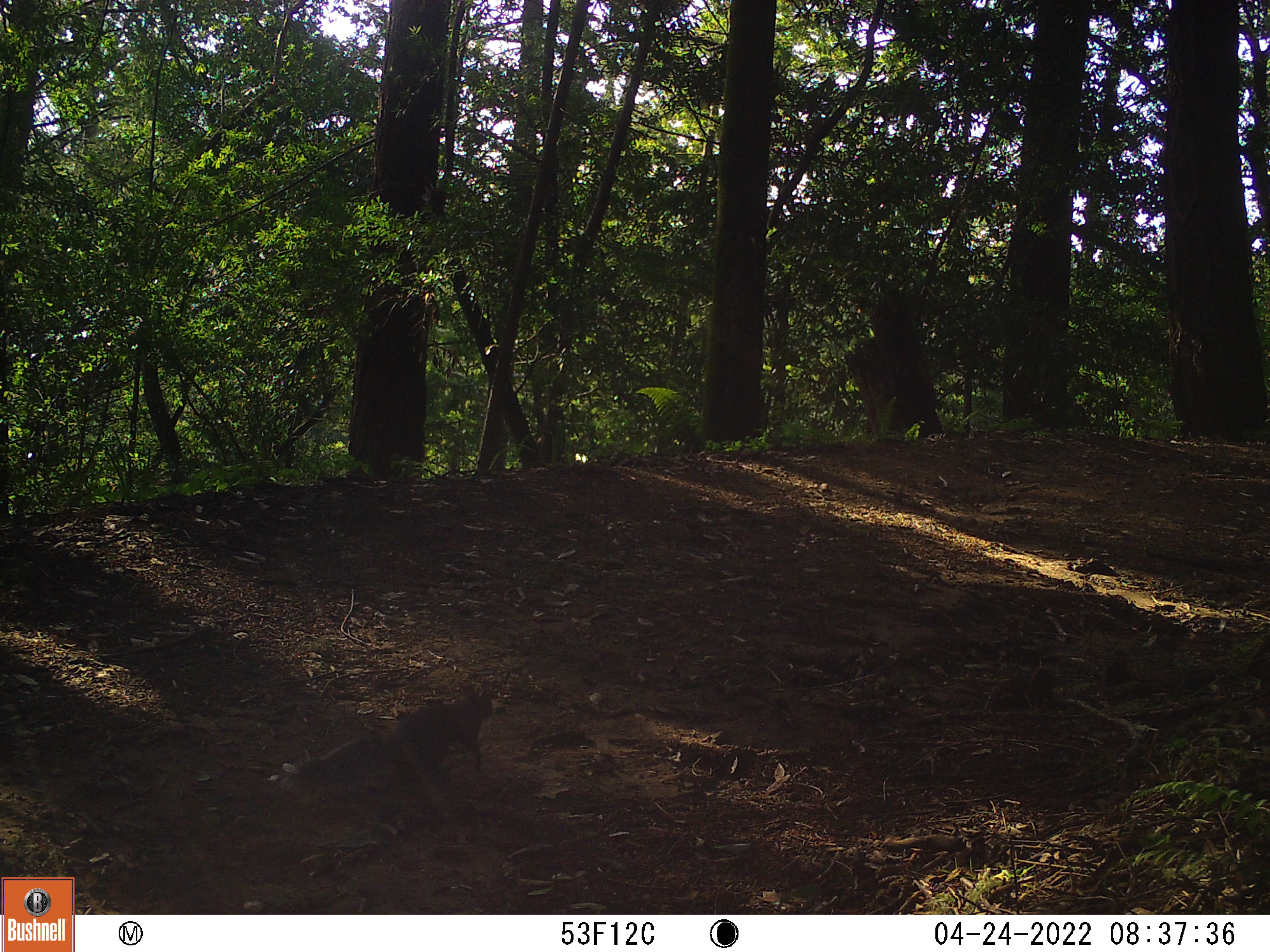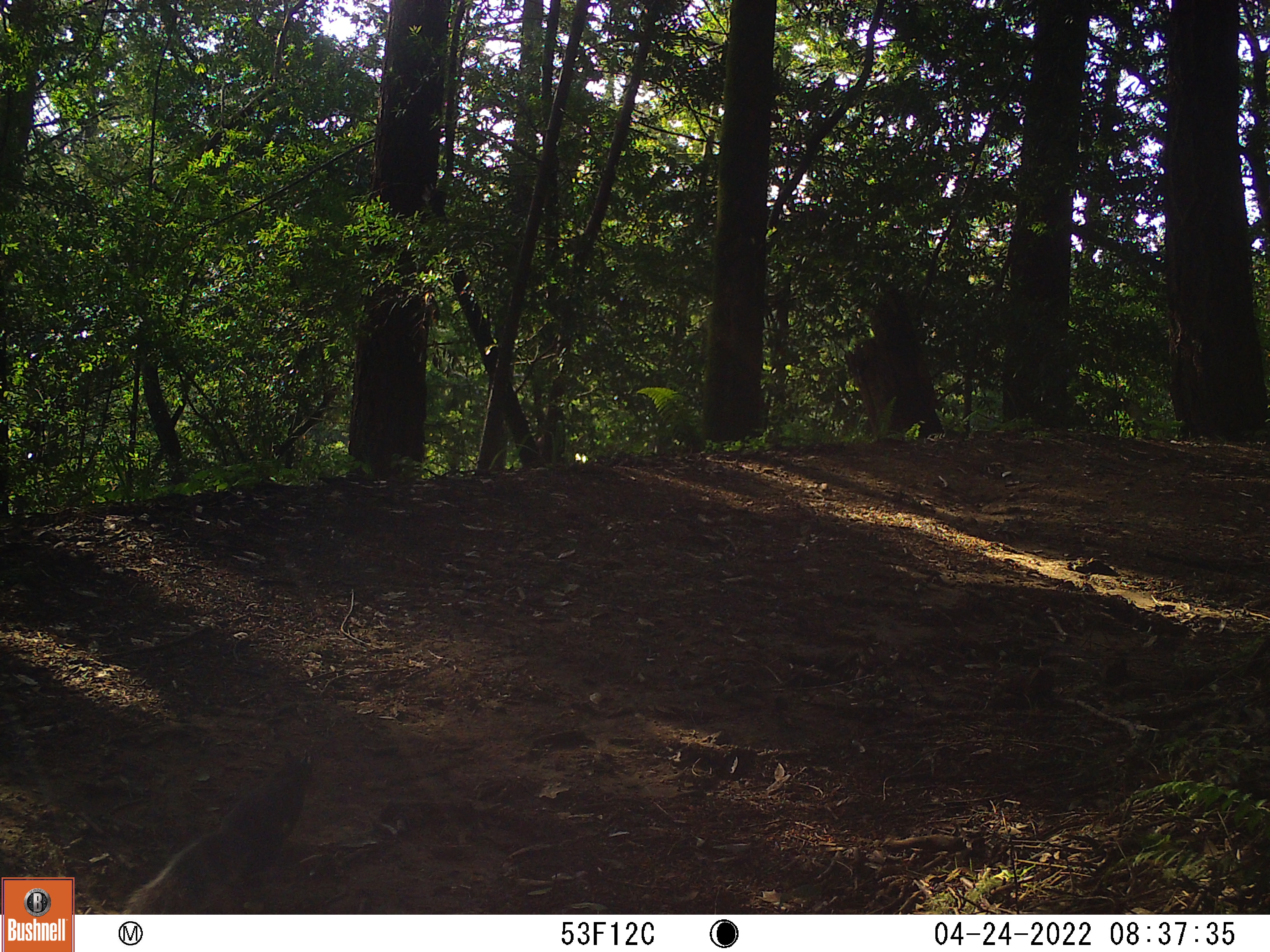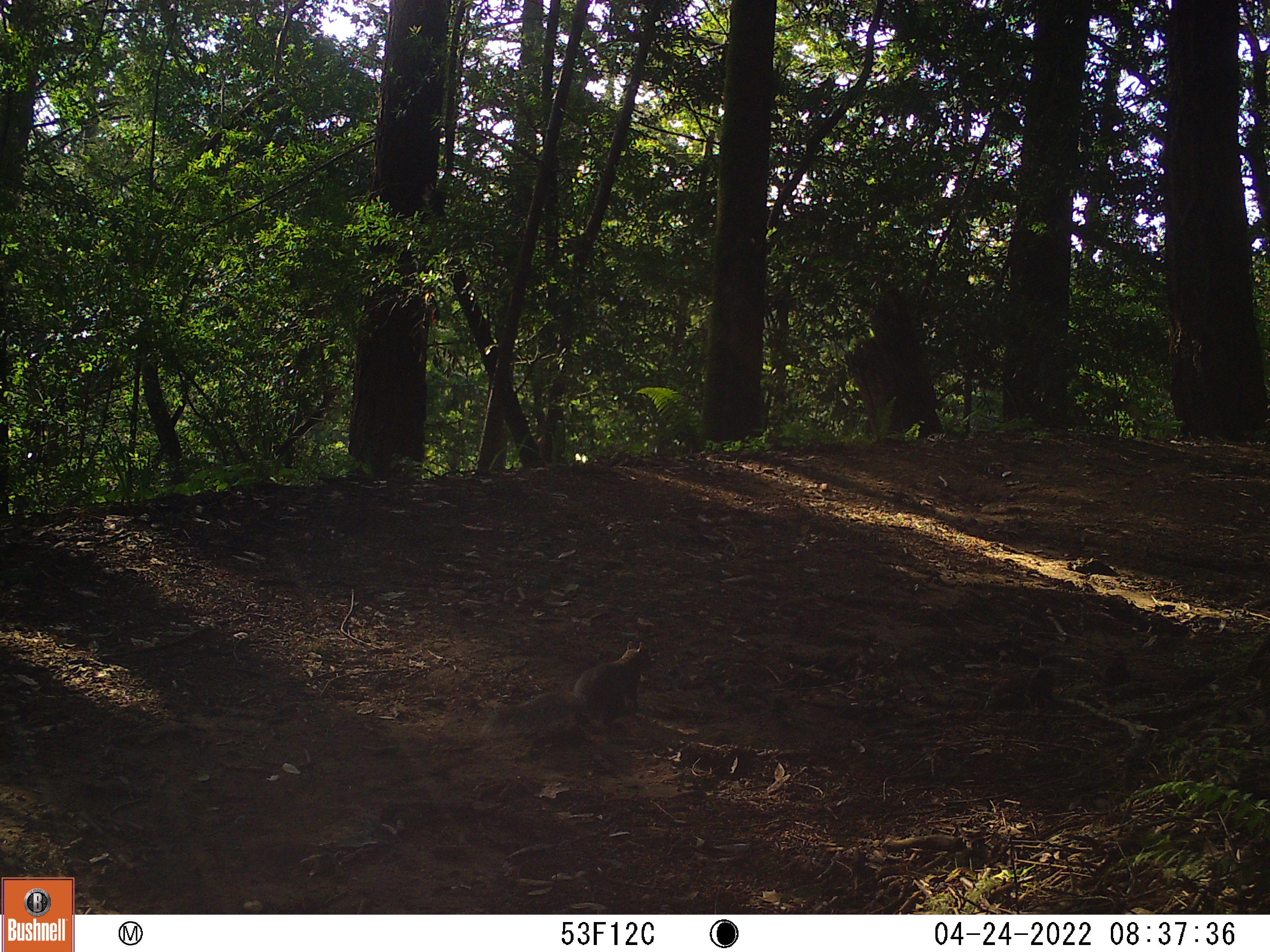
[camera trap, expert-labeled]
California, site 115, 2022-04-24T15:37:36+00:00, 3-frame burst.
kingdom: Animalia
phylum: Chordata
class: Mammalia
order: Rodentia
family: Sciuridae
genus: Sciurus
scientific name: Sciurus griseus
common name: western gray squirrel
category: western grey squirrel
Western grey squirrel (western gray squirrel) (Sciurus griseus).